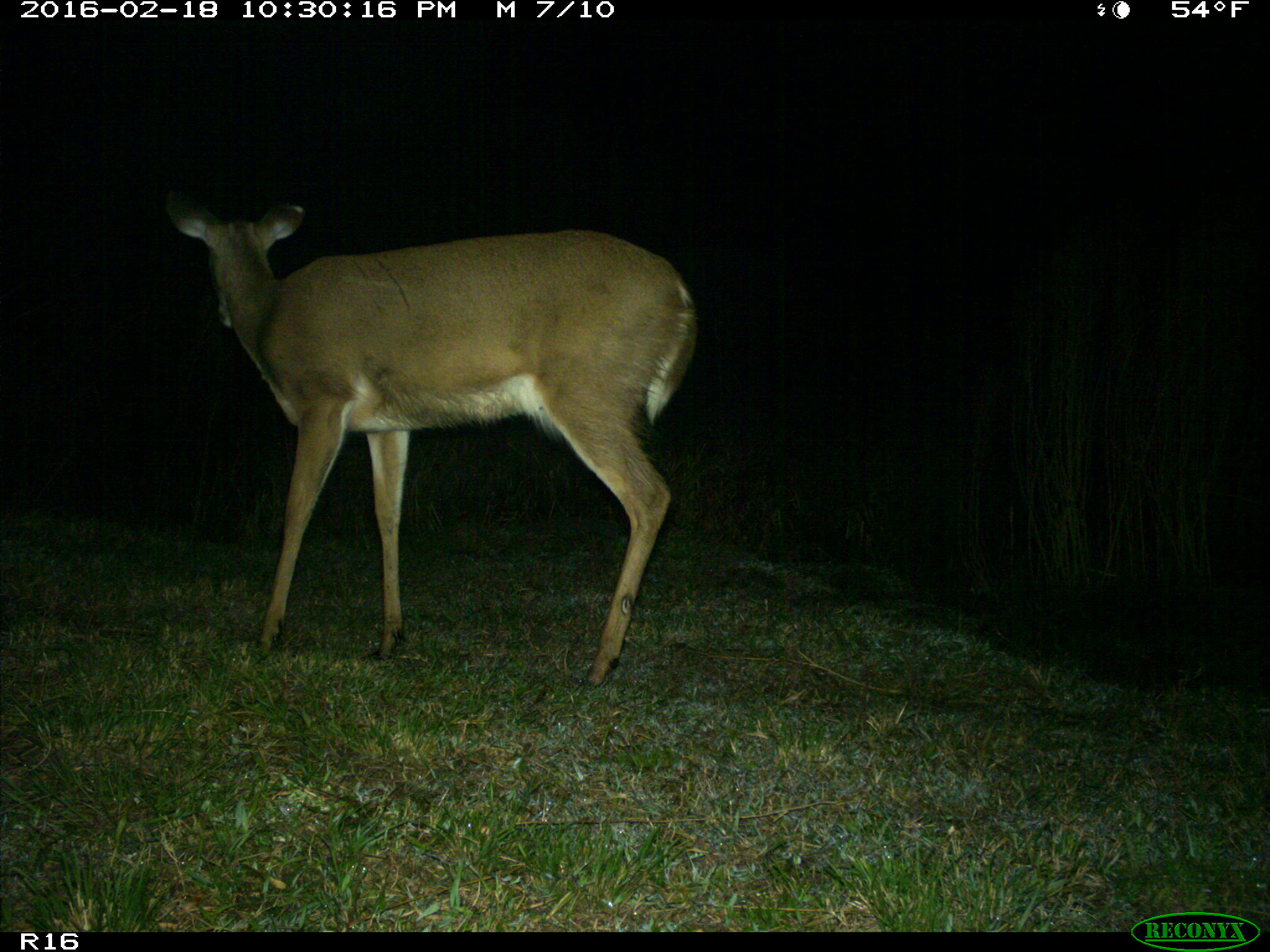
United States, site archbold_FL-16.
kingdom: Animalia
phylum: Chordata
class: Mammalia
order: Artiodactyla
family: Cervidae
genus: Odocoileus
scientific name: Odocoileus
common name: deer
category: unidentified deer